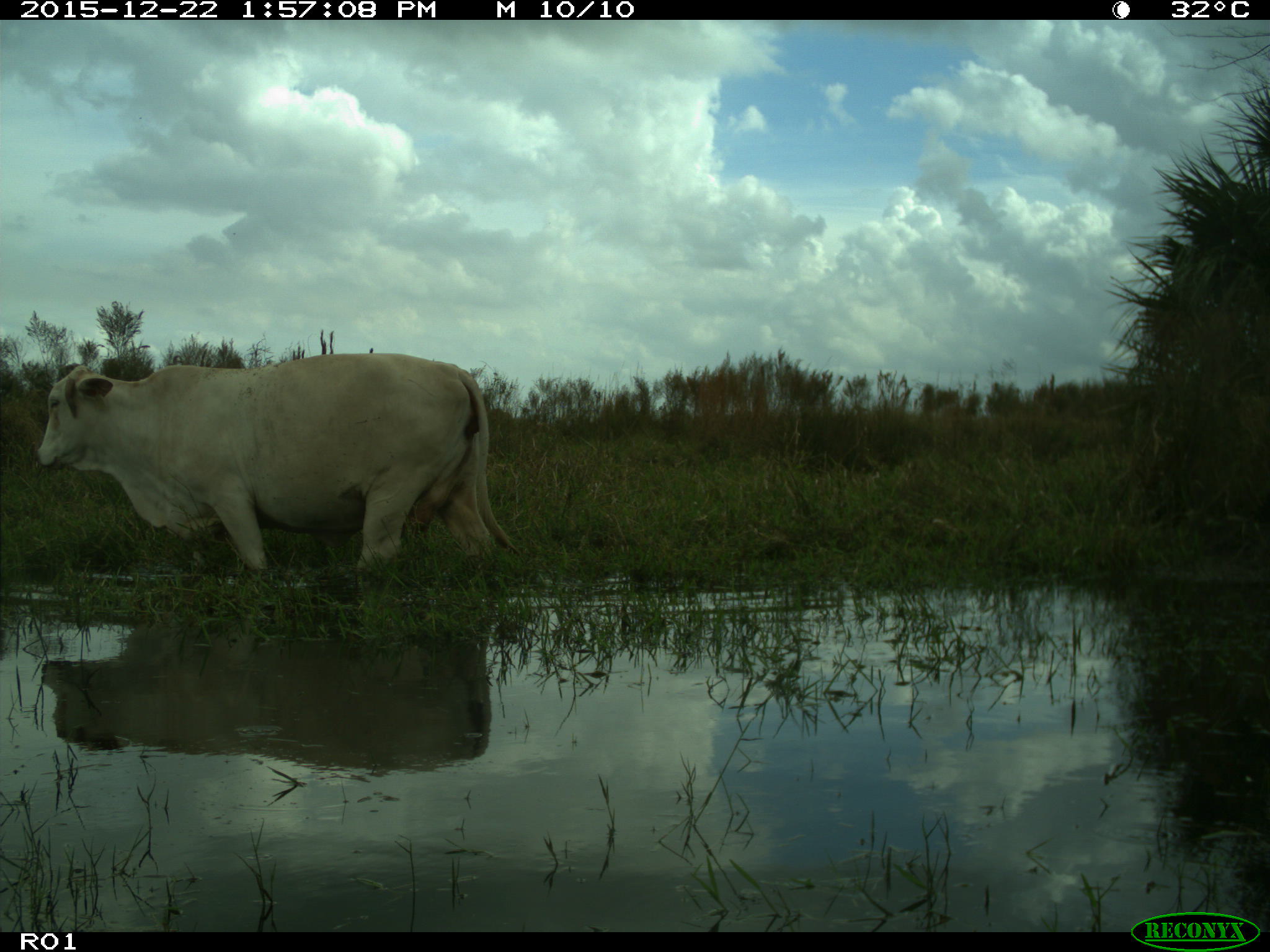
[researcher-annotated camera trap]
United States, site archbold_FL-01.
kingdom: Animalia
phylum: Chordata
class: Mammalia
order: Artiodactyla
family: Bovidae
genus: Bos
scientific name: Bos taurus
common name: domestic cow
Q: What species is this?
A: Bos taurus (domestic cow).